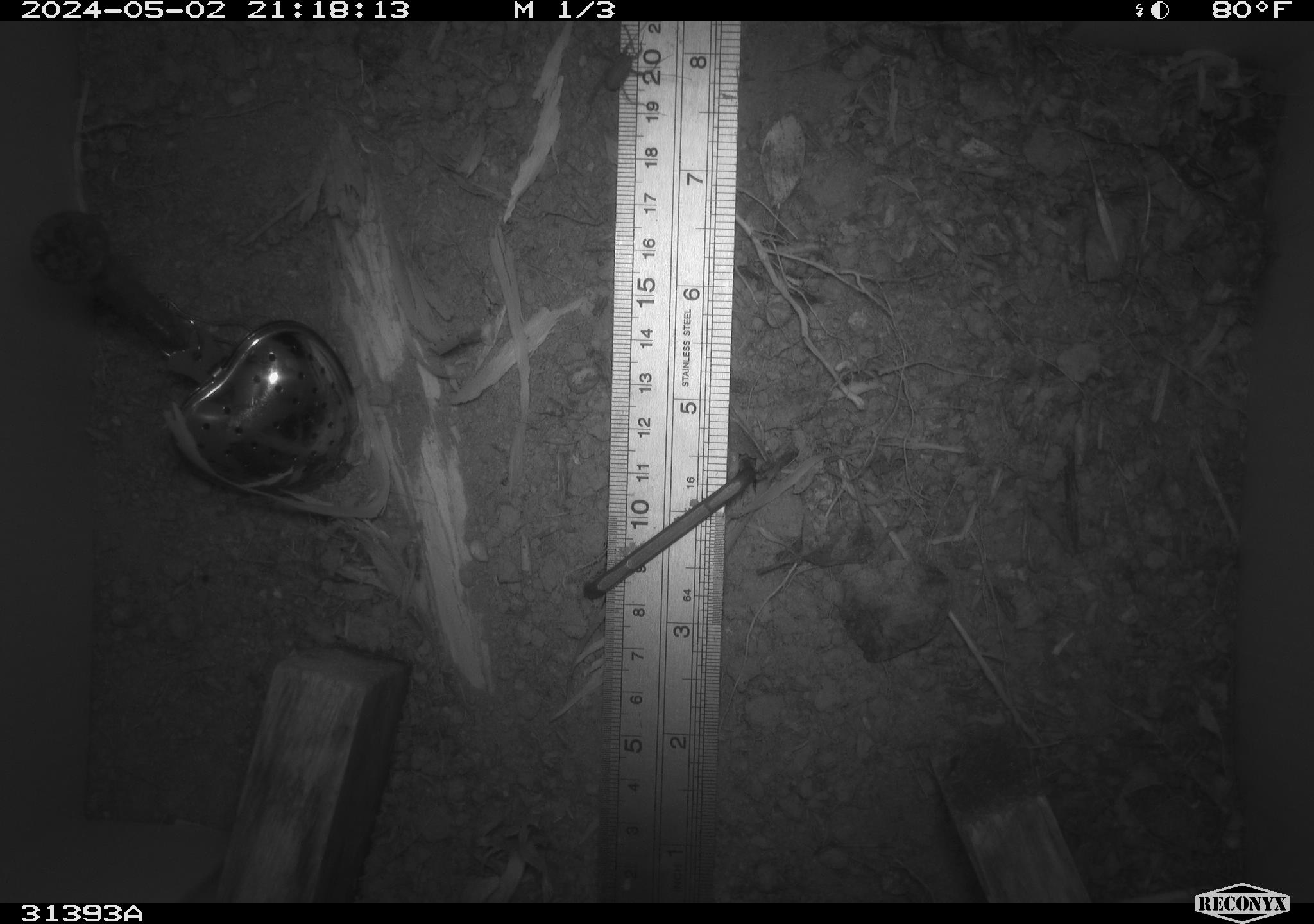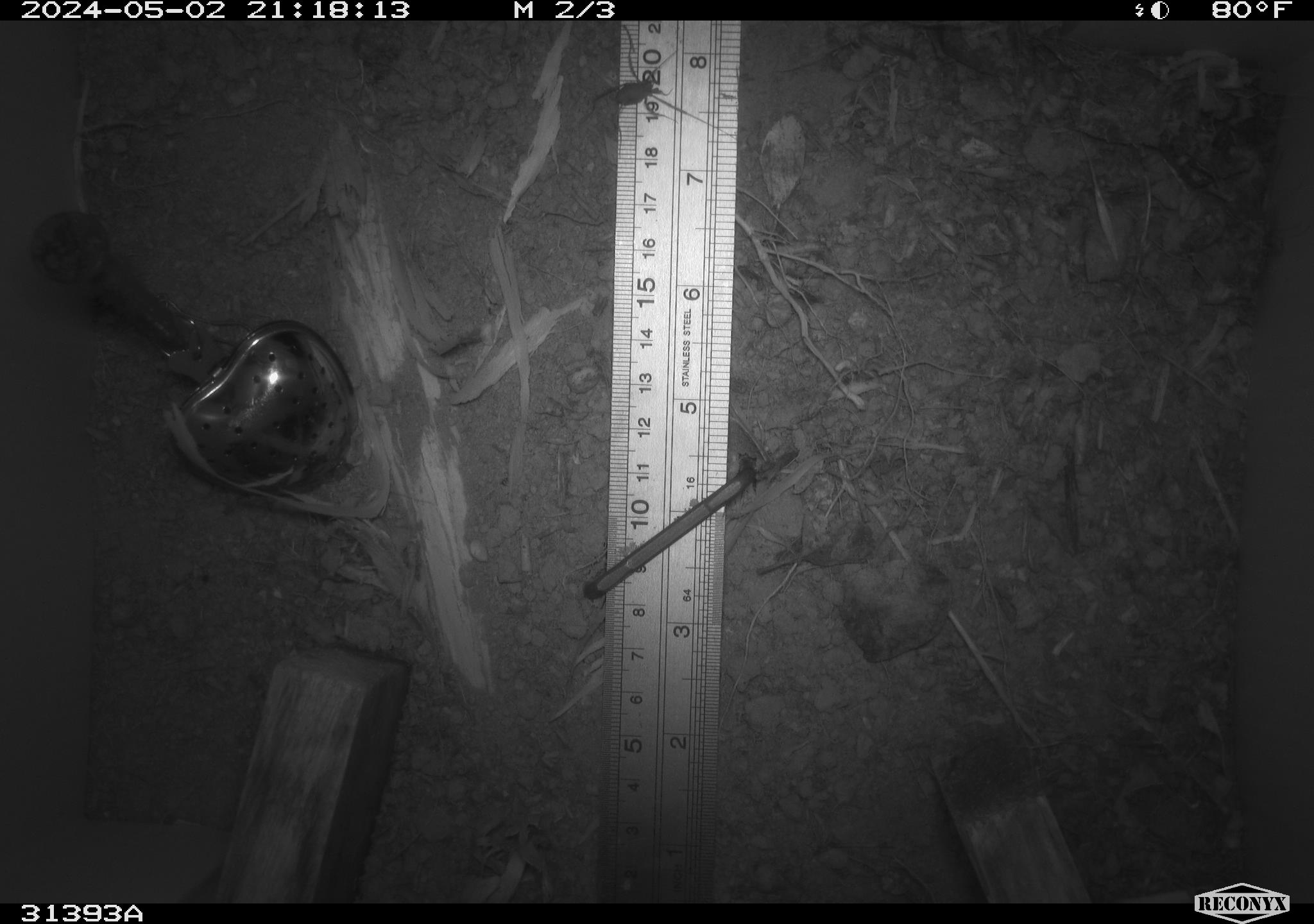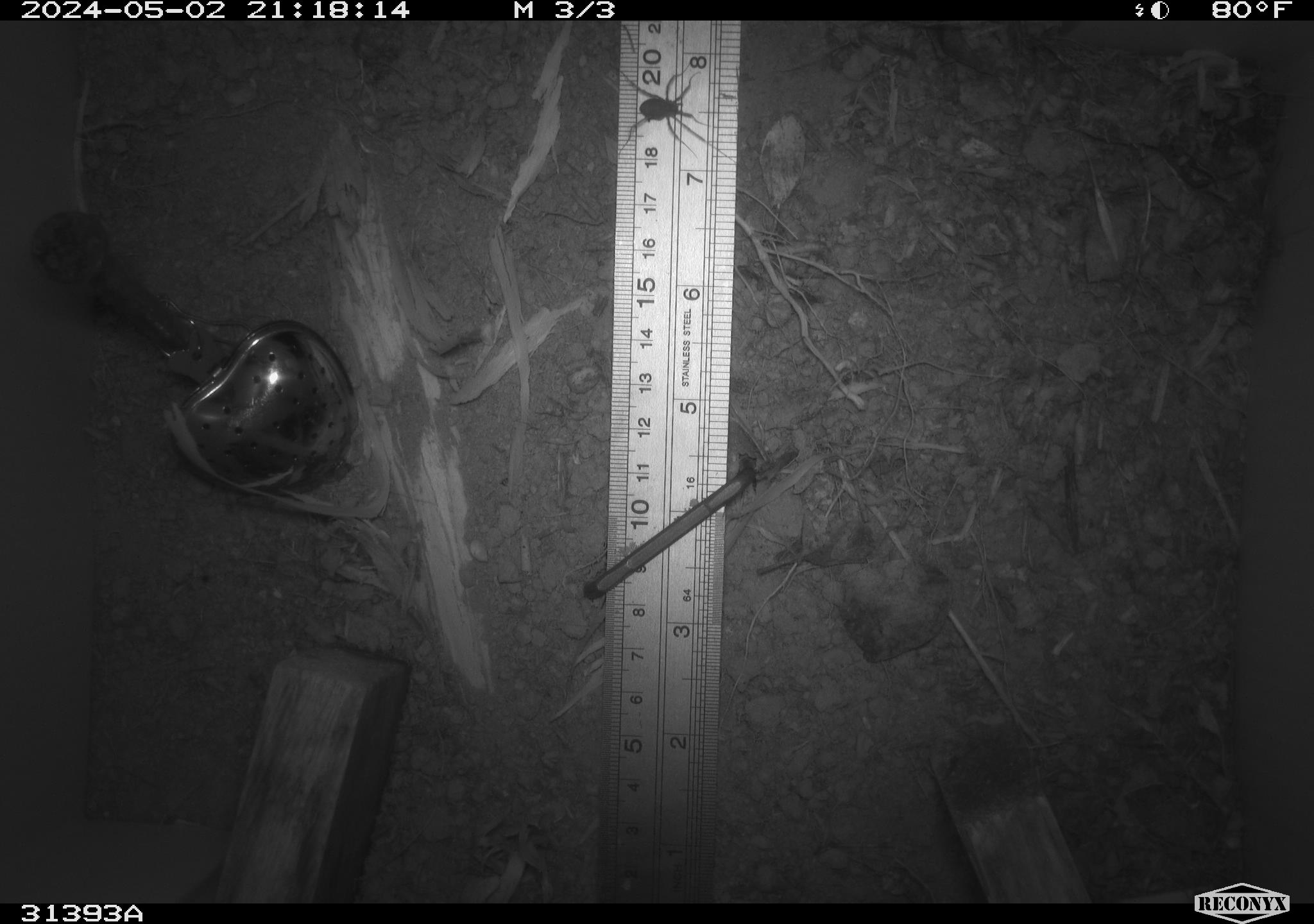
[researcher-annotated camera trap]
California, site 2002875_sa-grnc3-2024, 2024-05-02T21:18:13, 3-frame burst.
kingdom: Animalia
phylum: Arthropoda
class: Insecta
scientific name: Insecta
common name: insect